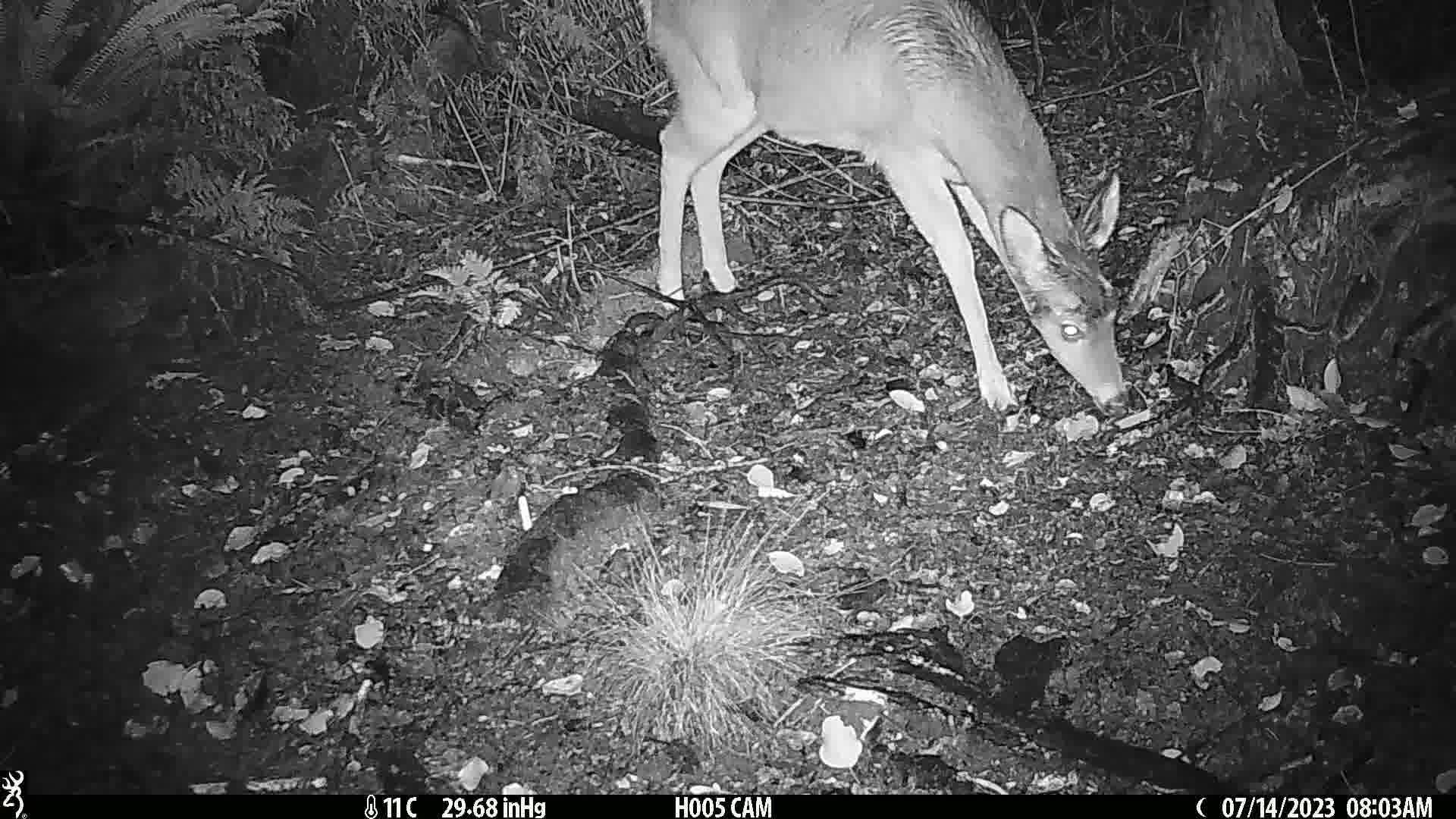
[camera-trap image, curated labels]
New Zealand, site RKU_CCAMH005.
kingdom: Animalia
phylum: Chordata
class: Mammalia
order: Artiodactyla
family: Cervidae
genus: Odocoileus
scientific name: Odocoileus virginianus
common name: white-tailed deer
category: white tailed deer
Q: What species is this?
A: White tailed deer (white-tailed deer) (Odocoileus virginianus).